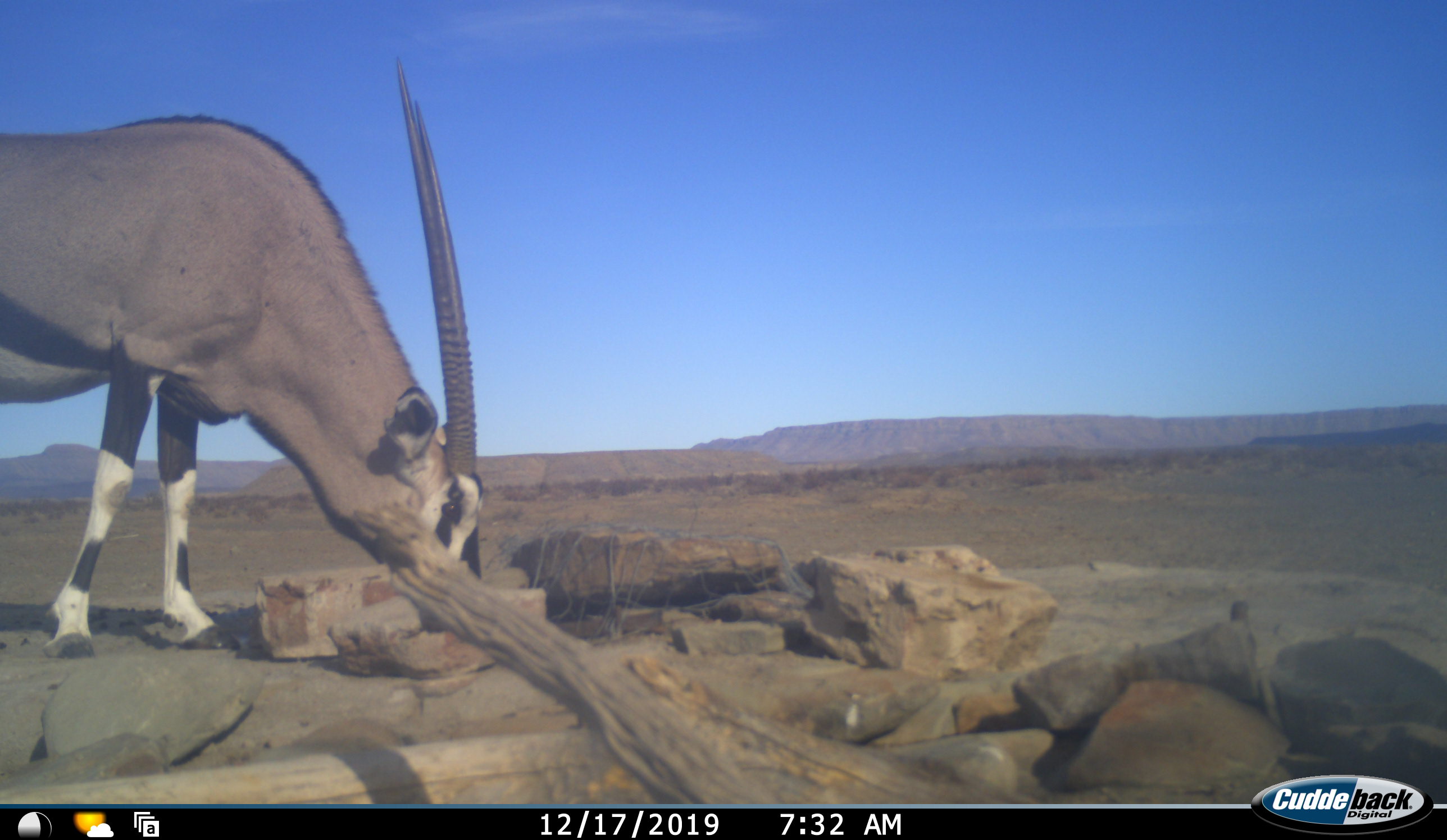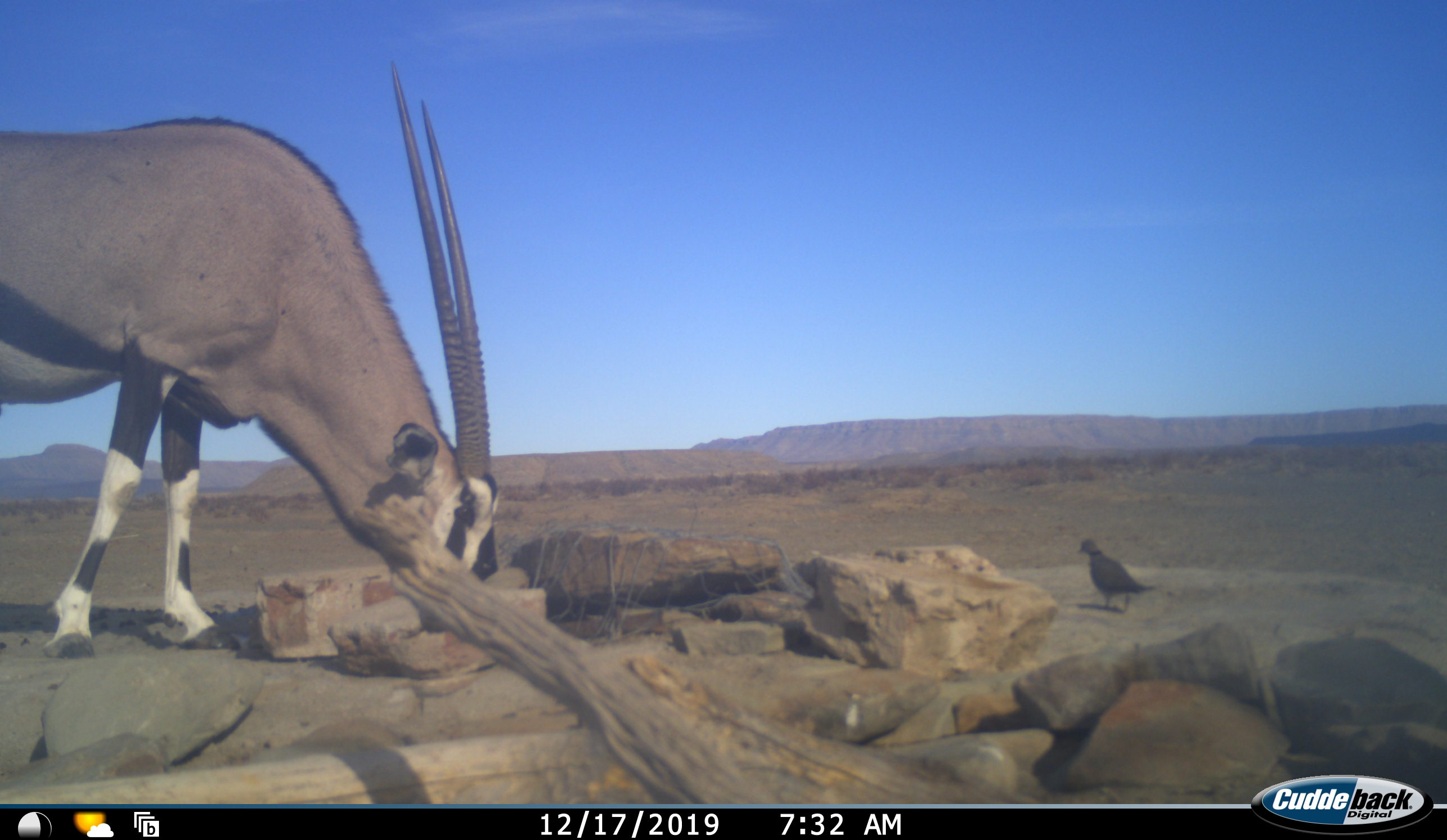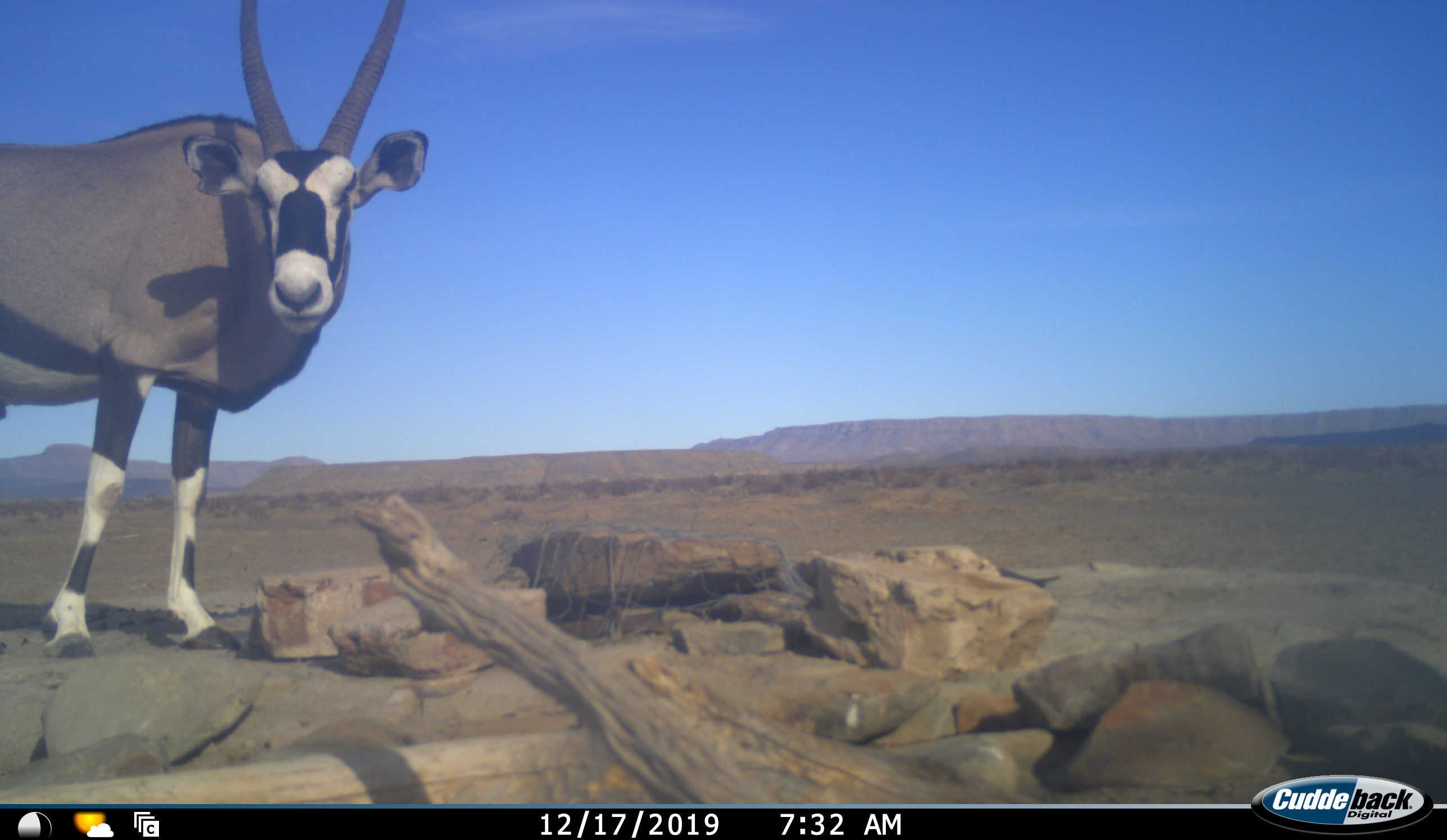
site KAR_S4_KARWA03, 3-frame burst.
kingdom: Animalia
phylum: Chordata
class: Aves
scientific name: Aves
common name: bird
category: birdother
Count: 1.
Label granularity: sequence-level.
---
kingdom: Animalia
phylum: Chordata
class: Mammalia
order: Artiodactyla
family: Bovidae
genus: Oryx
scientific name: Oryx gazella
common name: gemsbok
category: oryx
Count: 1.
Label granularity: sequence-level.